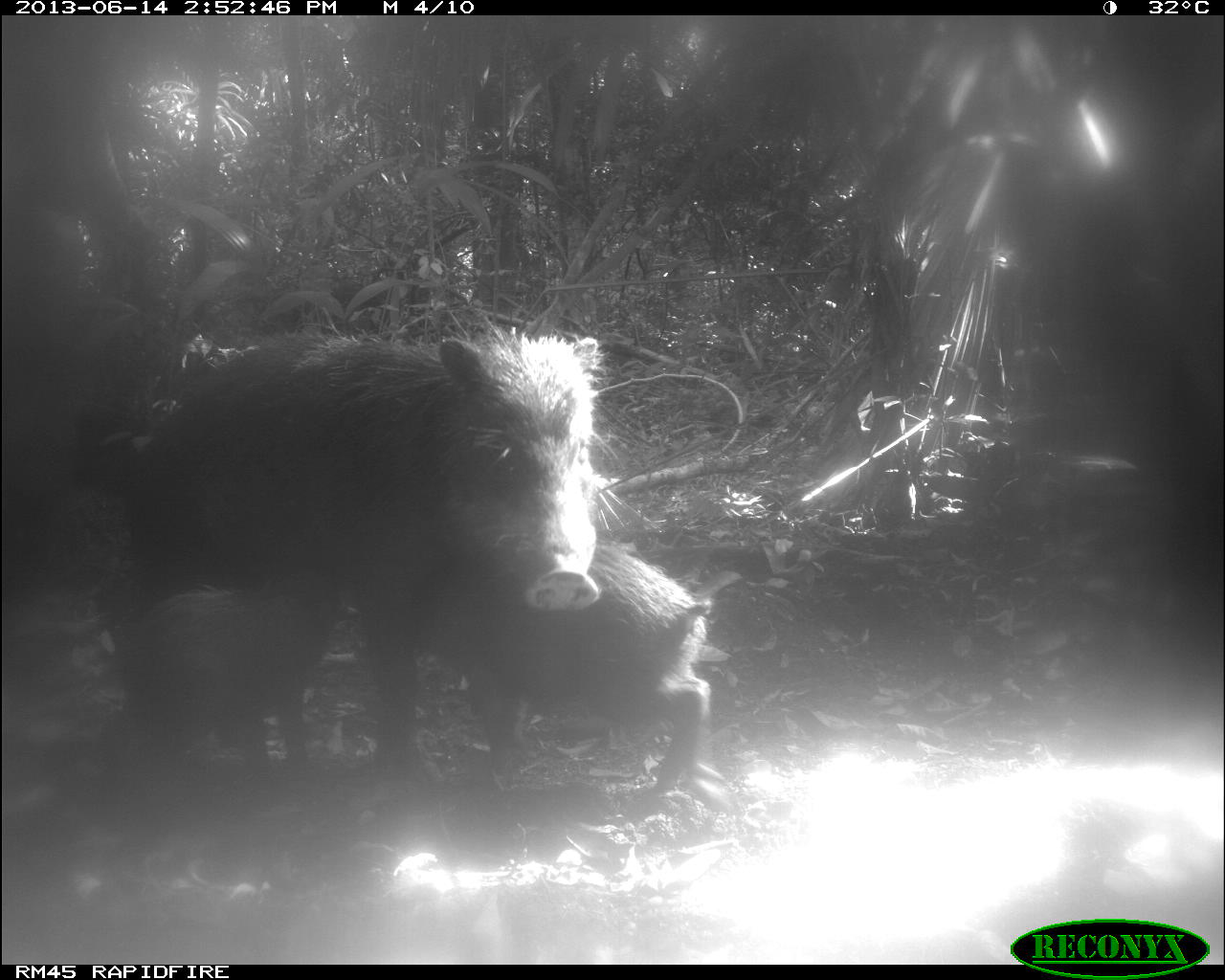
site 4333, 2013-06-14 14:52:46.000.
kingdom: Animalia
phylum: Chordata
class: Mammalia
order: Artiodactyla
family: Tayassuidae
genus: Tayassu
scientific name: Tayassu pecari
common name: white-lipped peccary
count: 3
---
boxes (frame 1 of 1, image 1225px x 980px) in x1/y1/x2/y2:
tayassu pecari: 92/318/600/809; 426/545/728/853; 117/570/336/795